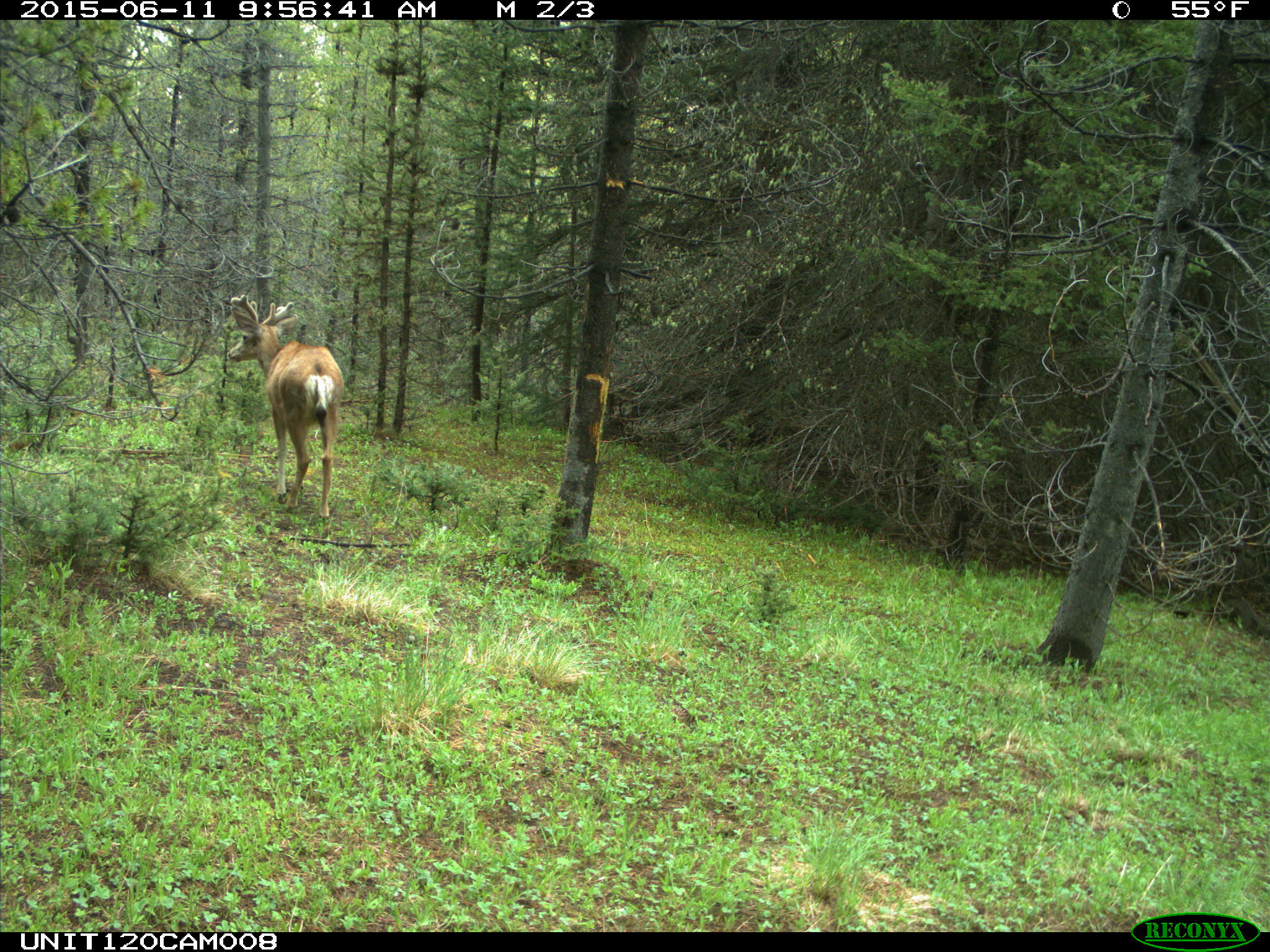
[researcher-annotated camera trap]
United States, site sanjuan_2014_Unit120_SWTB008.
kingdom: Animalia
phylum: Chordata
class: Mammalia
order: Artiodactyla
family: Cervidae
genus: Odocoileus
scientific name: Odocoileus hemionus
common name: mule deer